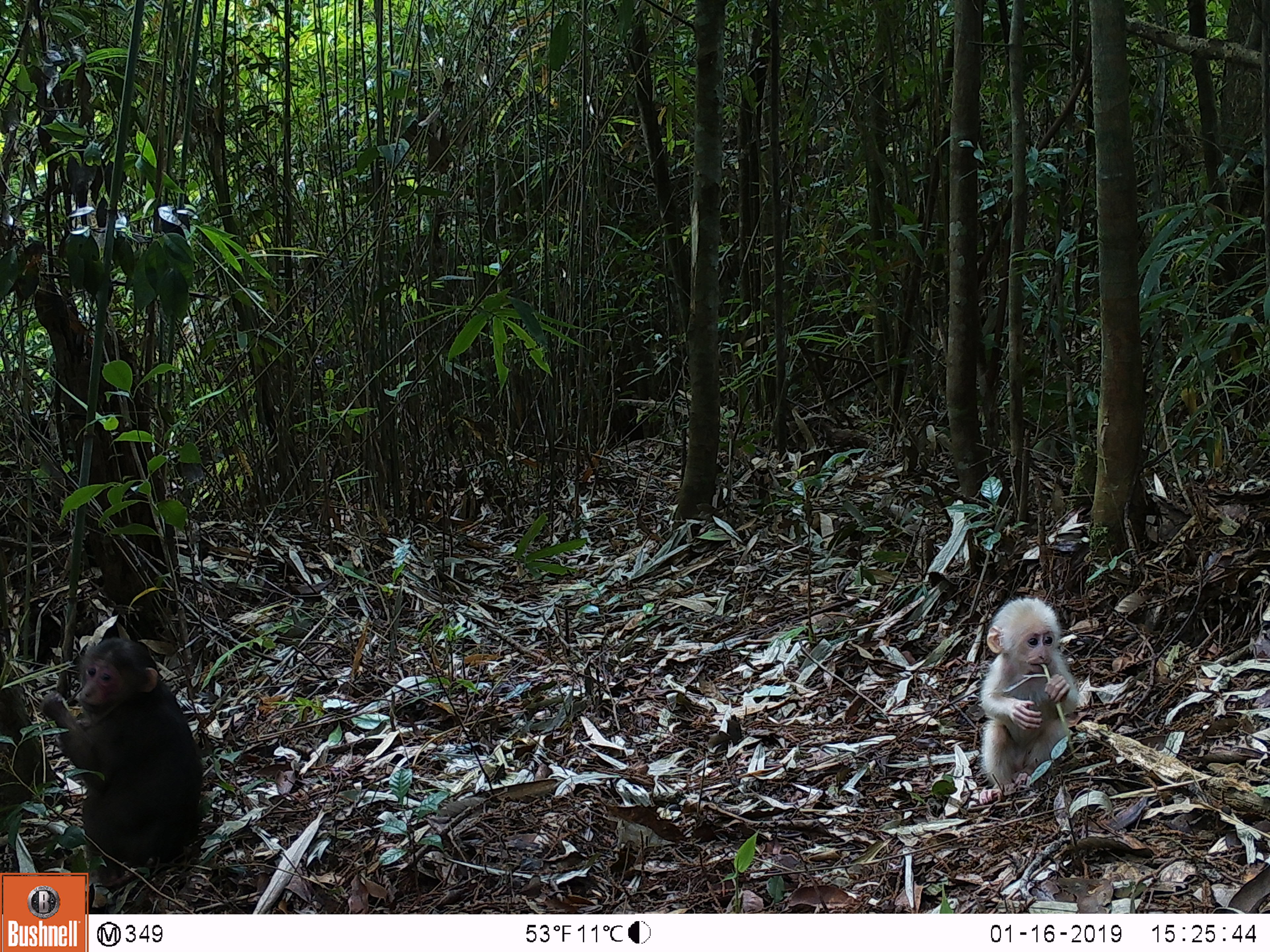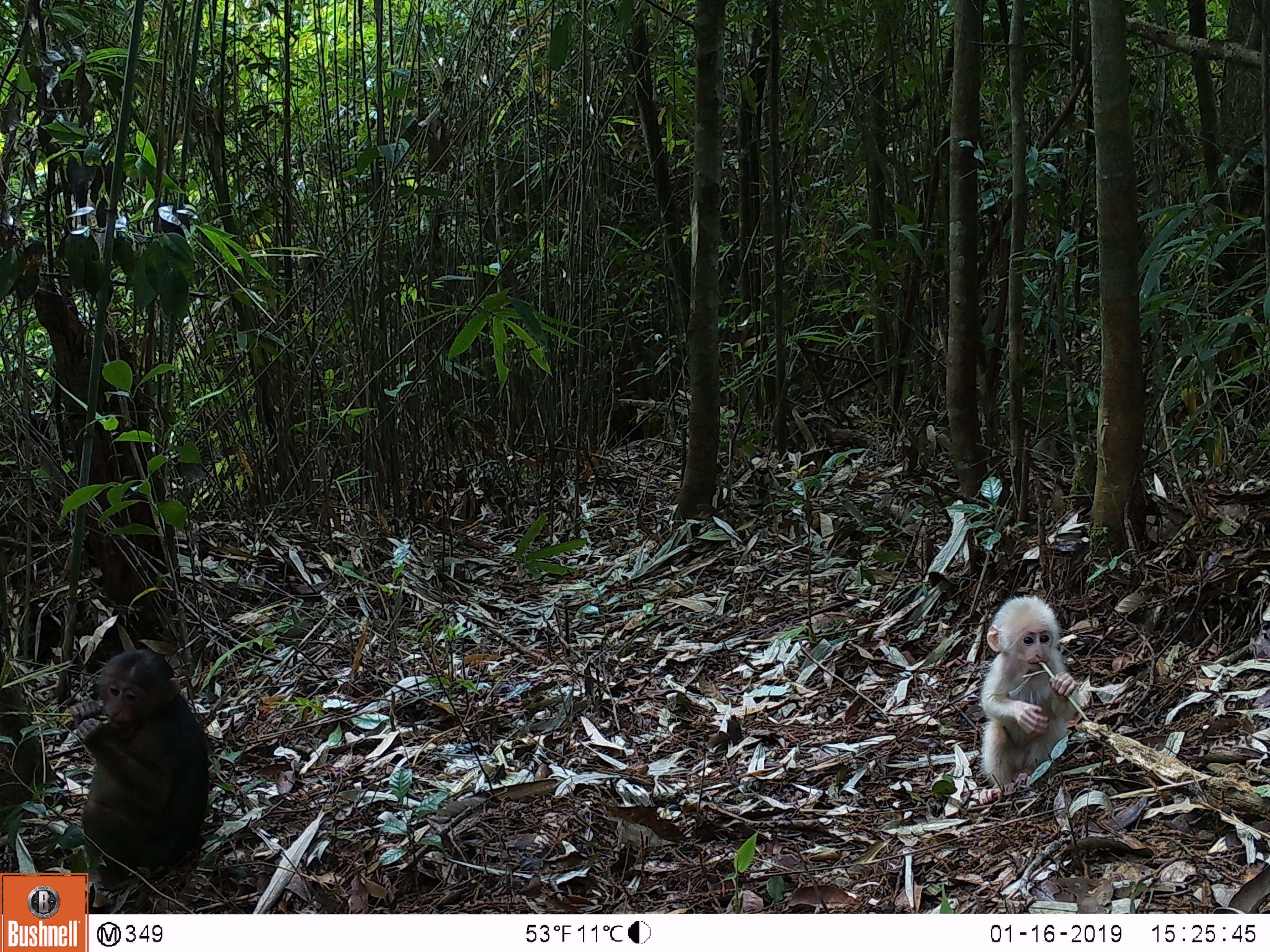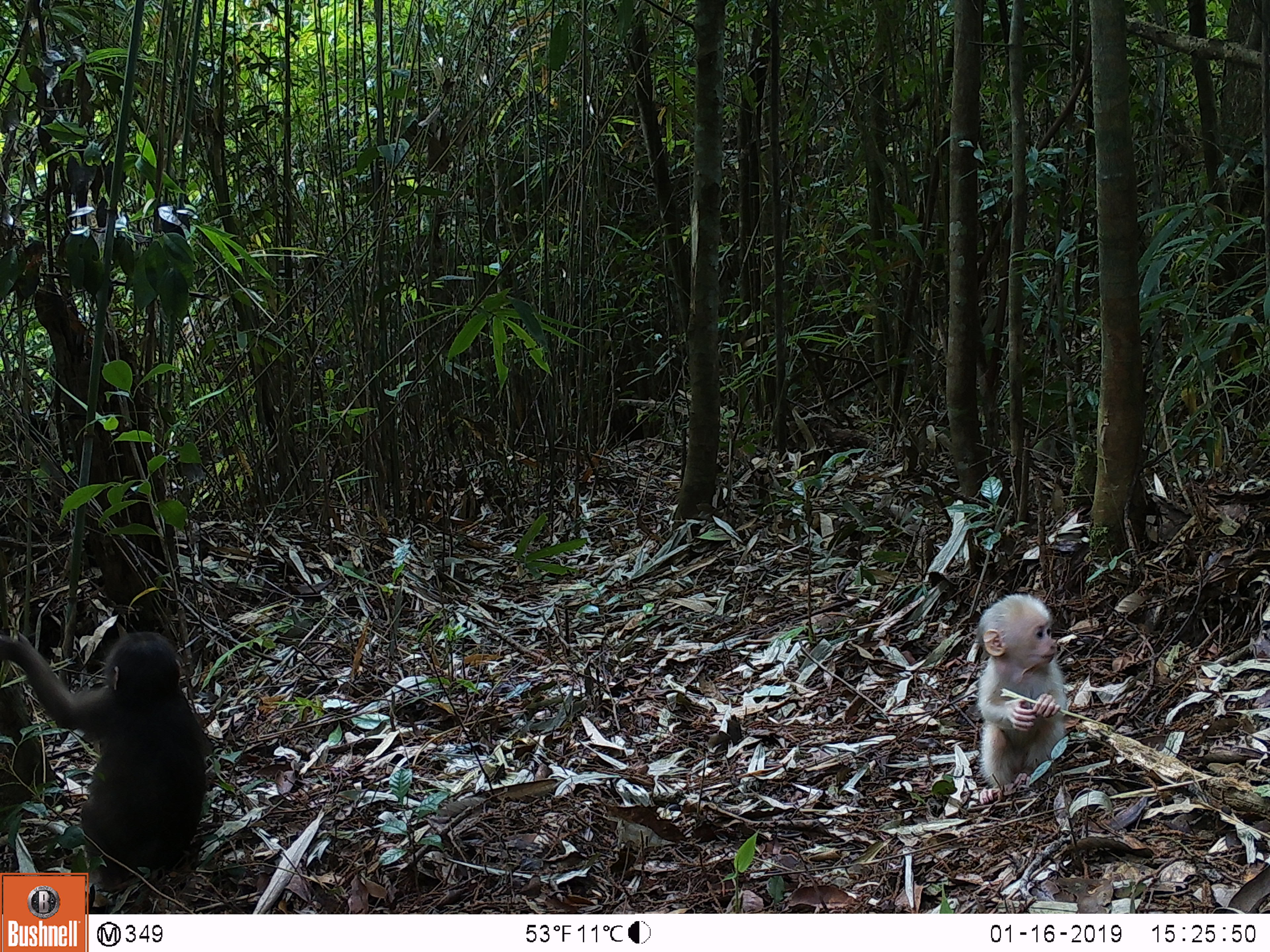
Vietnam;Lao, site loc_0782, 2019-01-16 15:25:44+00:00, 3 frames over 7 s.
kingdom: Animalia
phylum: Chordata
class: Mammalia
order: Primates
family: Cercopithecidae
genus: Macaca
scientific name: Macaca arctoides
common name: stump-tailed macaque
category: stump tailed macaque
Stump tailed macaque (stump-tailed macaque) (Macaca arctoides). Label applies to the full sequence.